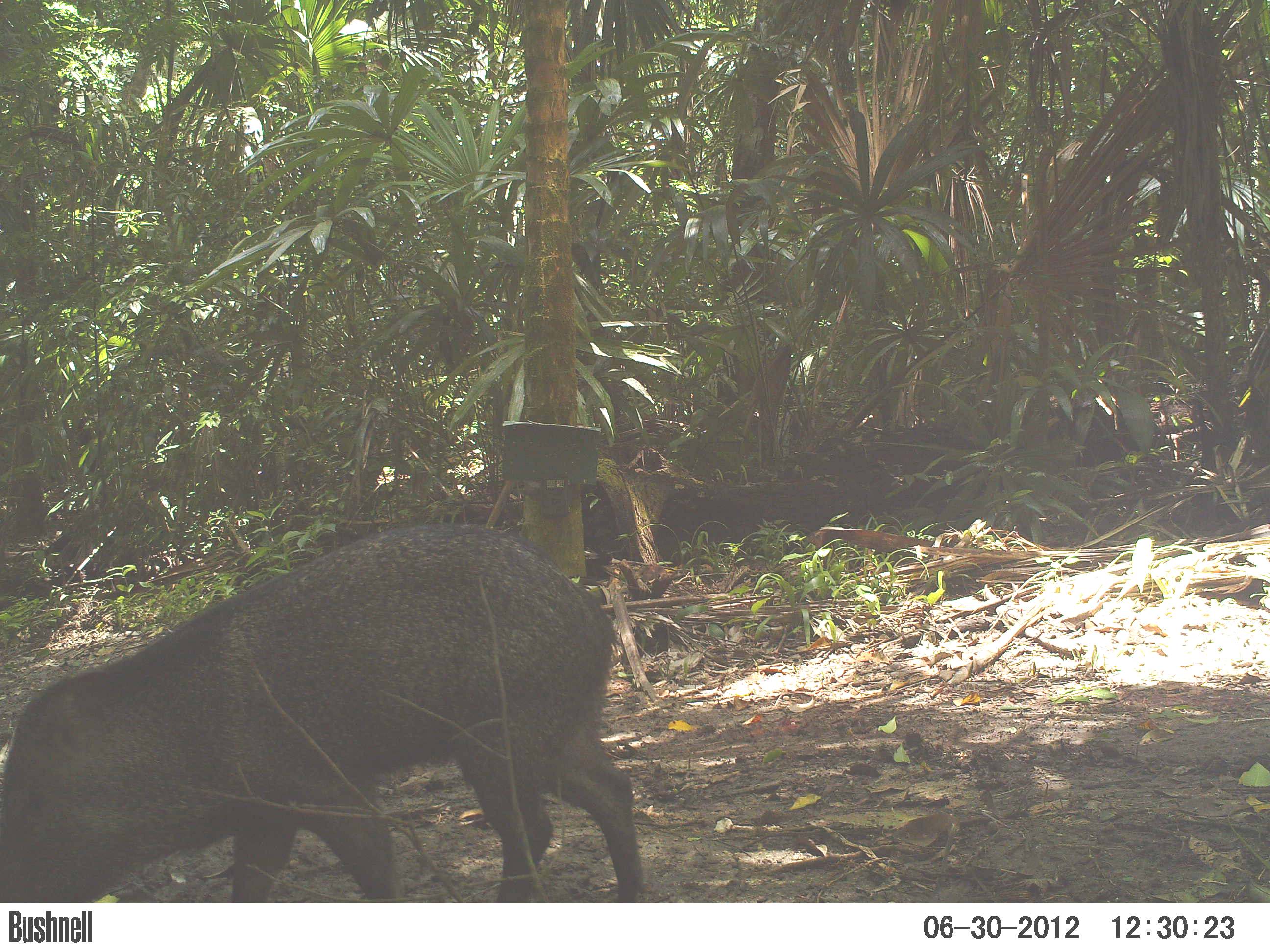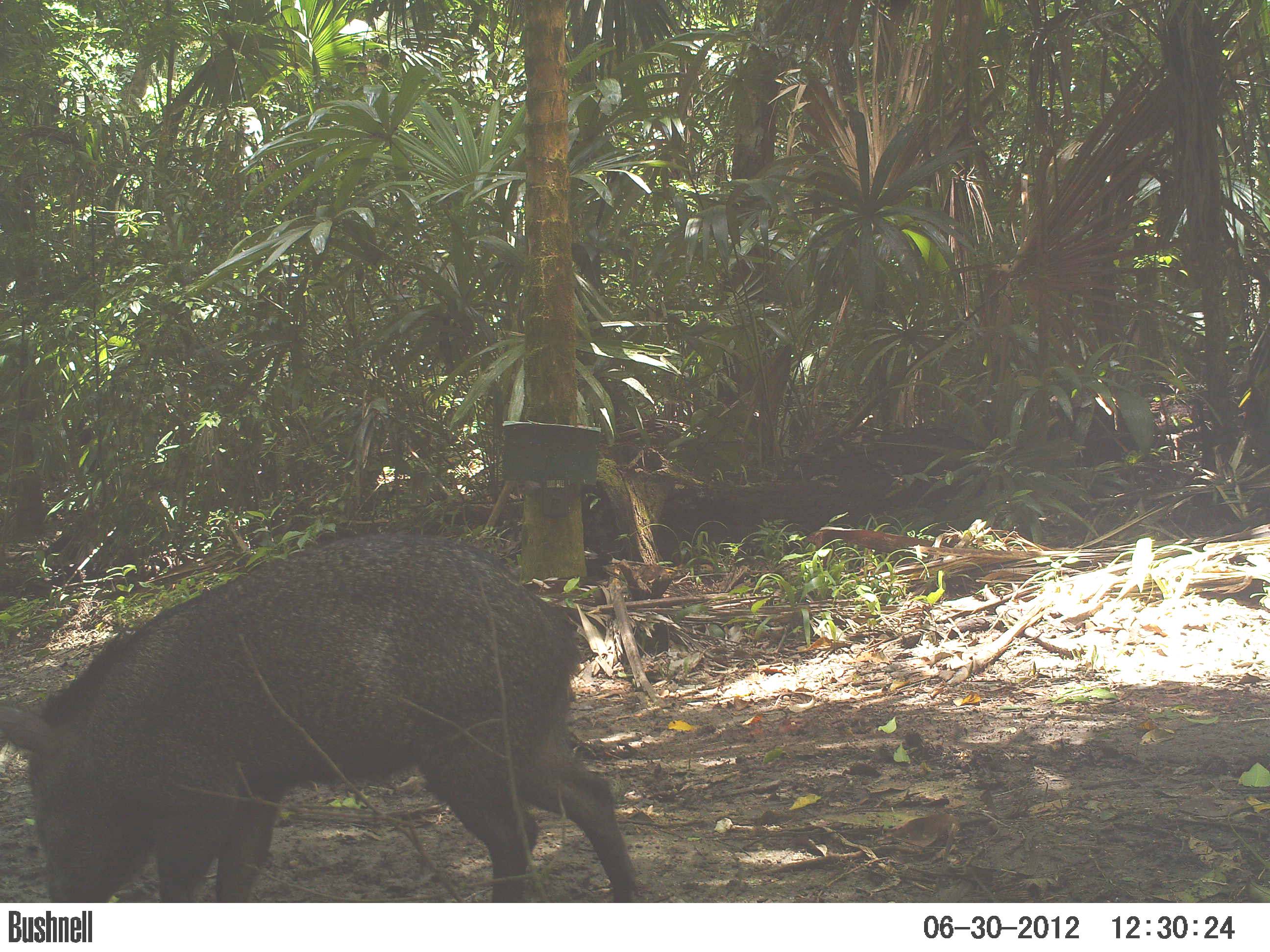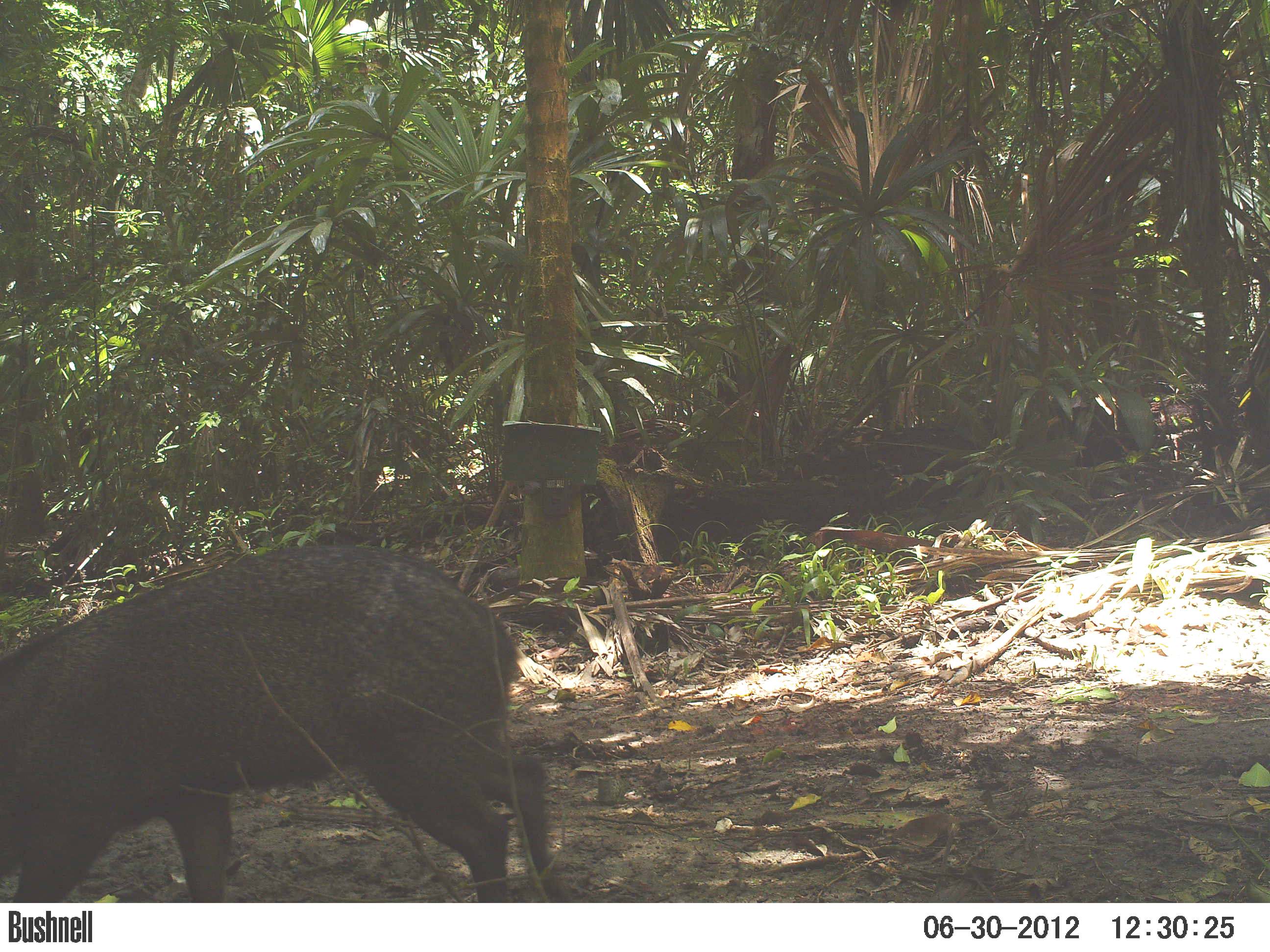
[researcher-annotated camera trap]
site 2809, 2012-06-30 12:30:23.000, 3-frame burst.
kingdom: Animalia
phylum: Chordata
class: Mammalia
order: Artiodactyla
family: Tayassuidae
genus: Pecari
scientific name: Pecari tajacu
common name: collared peccary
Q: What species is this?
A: Pecari tajacu (collared peccary).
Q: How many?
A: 7.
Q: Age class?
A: Adult.